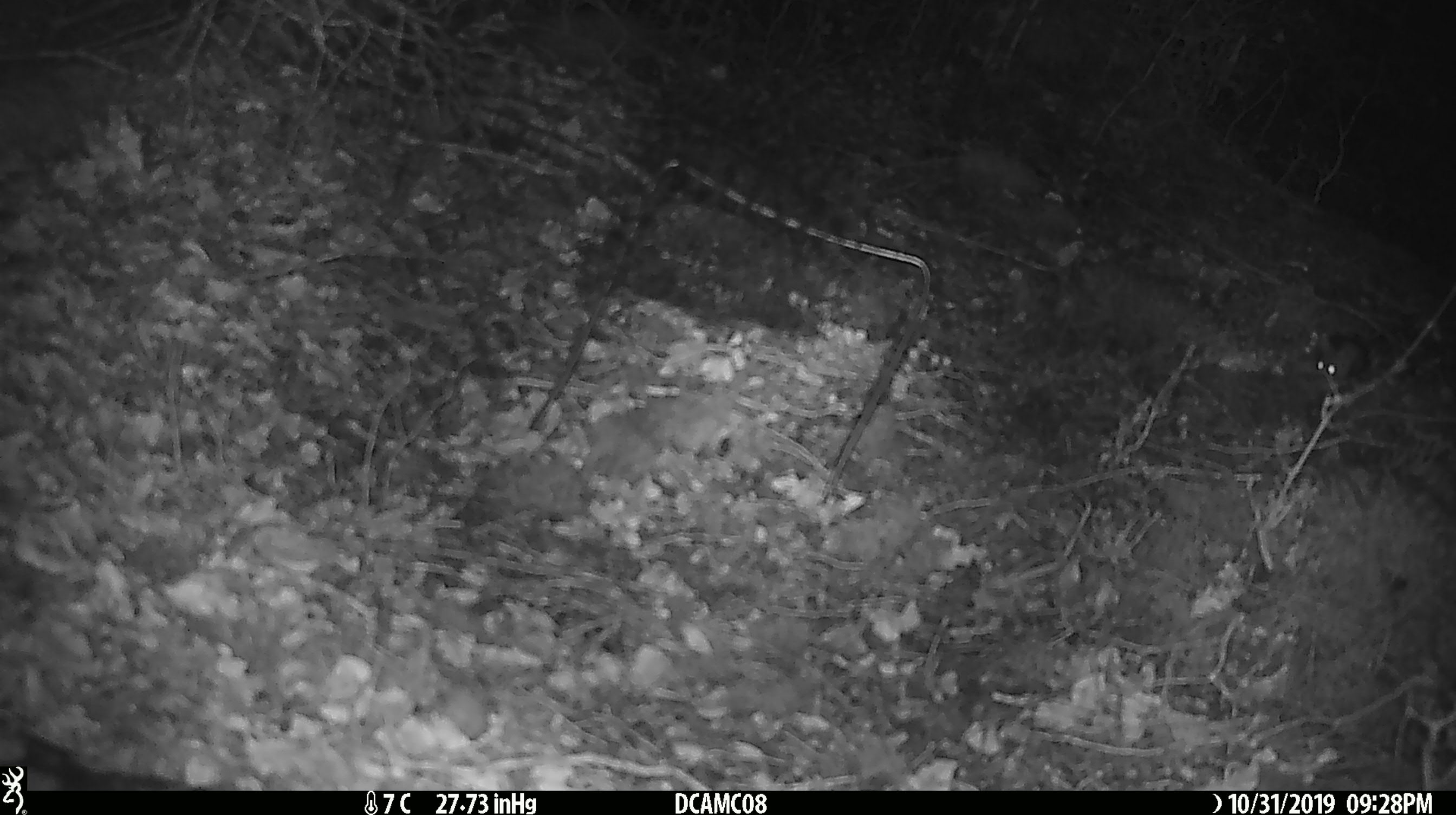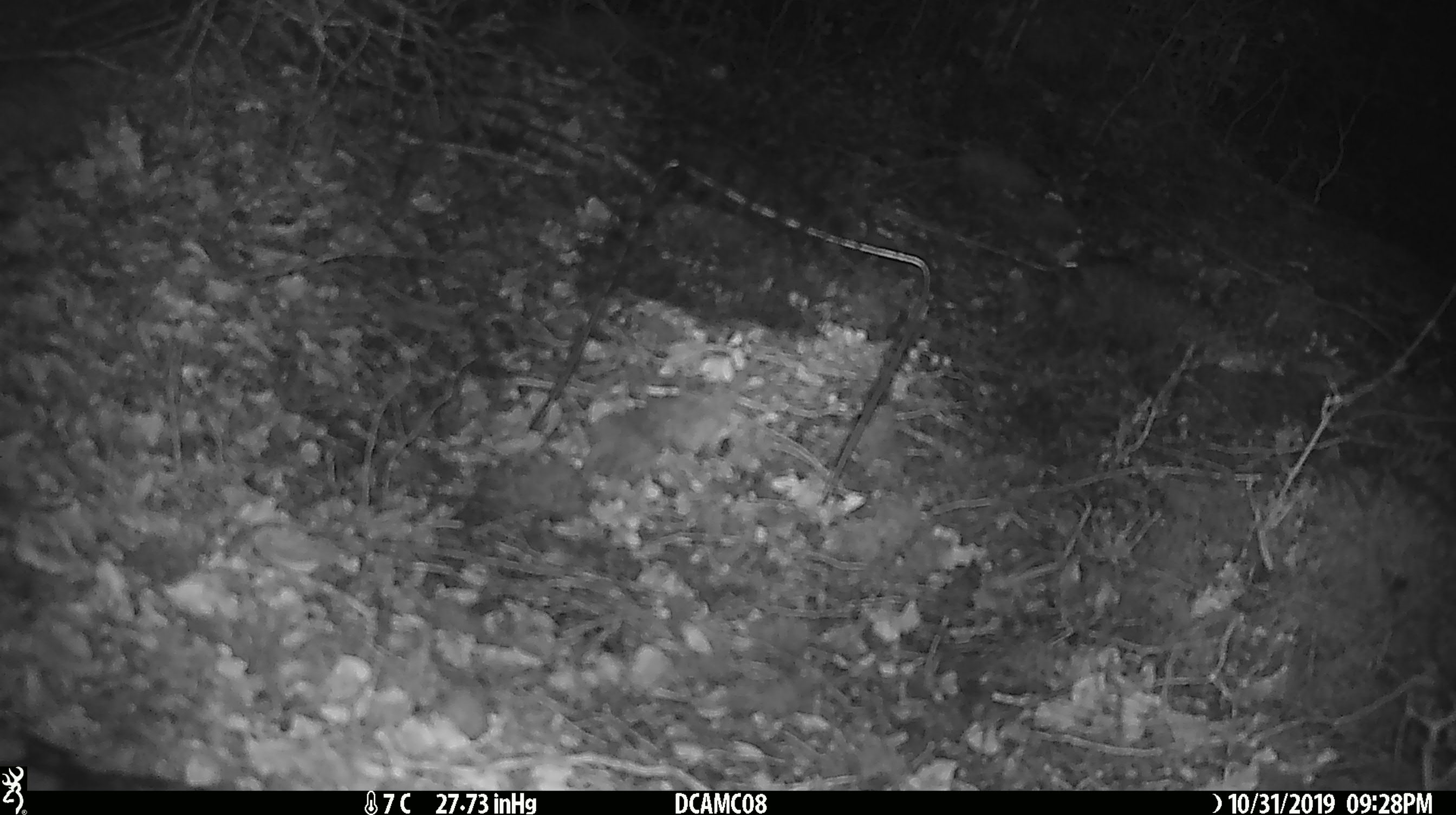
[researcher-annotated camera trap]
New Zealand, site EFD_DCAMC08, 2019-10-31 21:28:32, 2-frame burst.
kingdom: Animalia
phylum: Chordata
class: Mammalia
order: Rodentia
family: Muridae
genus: Mus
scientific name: Mus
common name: mouse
Mouse (Mus).